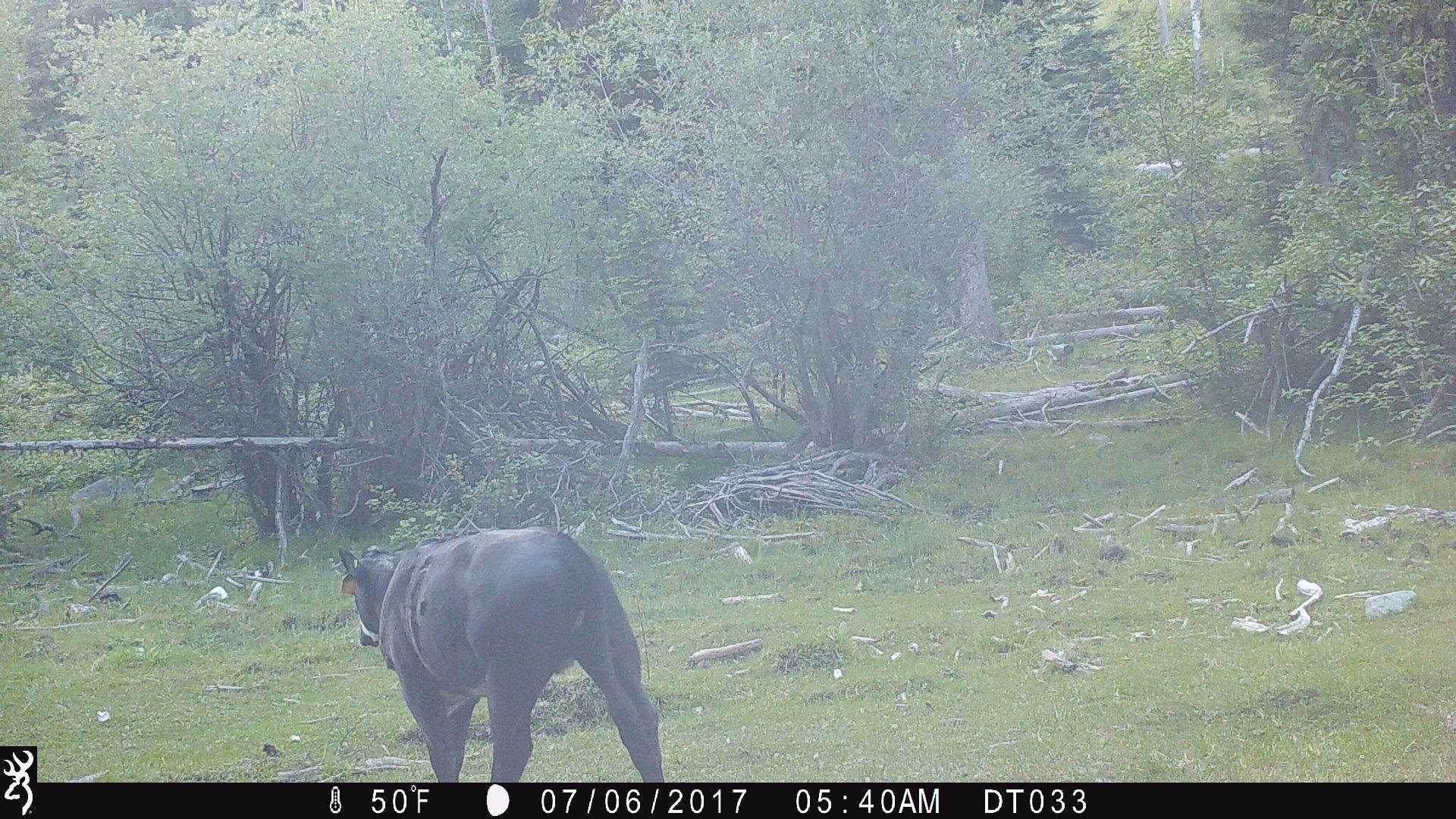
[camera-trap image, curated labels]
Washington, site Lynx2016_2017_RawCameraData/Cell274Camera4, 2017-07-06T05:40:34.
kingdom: Animalia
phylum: Chordata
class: Mammalia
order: Artiodactyla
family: Bovidae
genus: Bos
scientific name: Bos taurus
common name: domestic cattle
Domestic cattle (Bos taurus). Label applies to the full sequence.